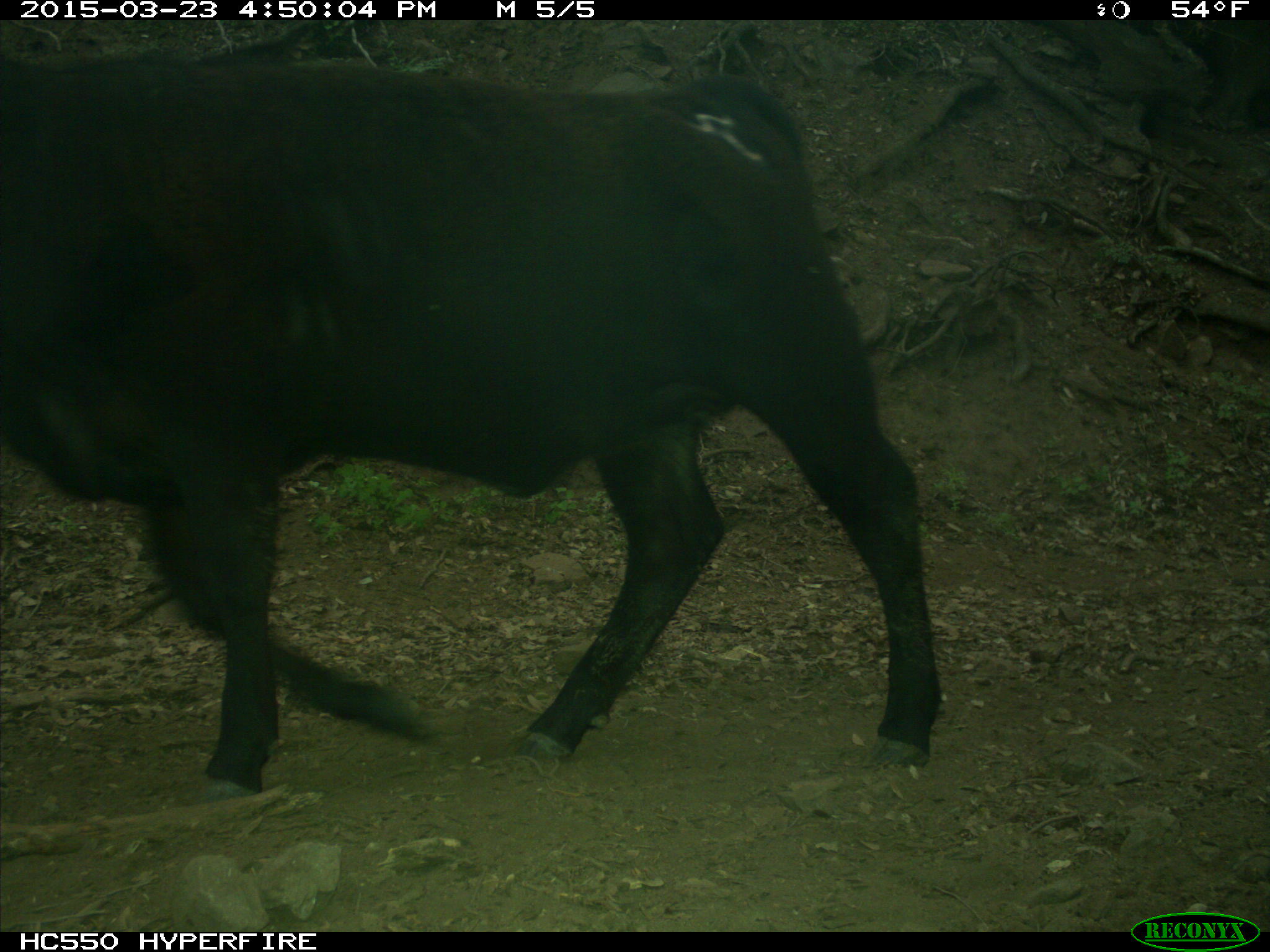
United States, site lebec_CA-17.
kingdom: Animalia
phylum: Chordata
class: Mammalia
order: Artiodactyla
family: Bovidae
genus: Bos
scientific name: Bos taurus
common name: domestic cow